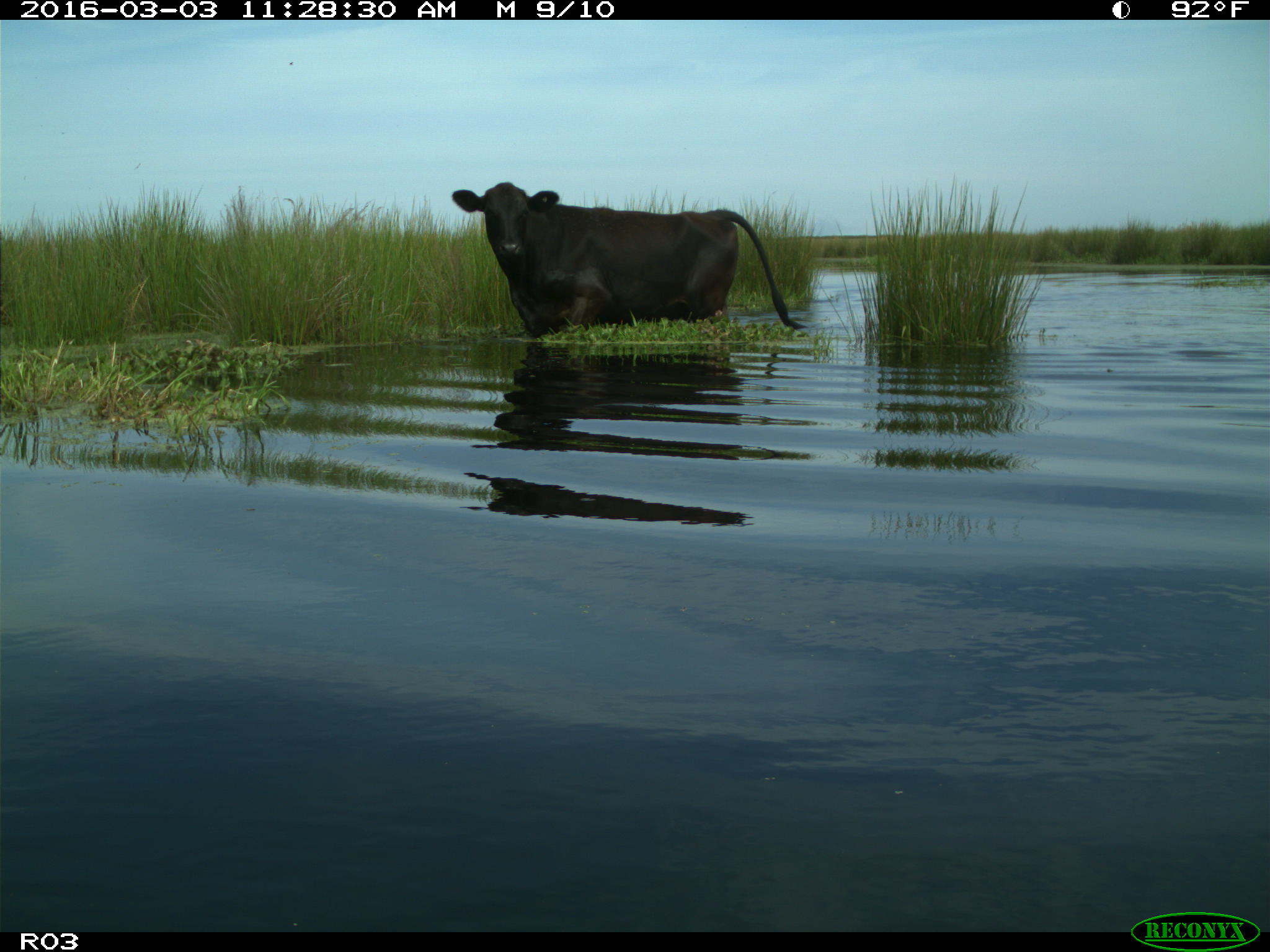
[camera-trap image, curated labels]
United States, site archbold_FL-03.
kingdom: Animalia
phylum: Chordata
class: Mammalia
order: Artiodactyla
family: Bovidae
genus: Bos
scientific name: Bos taurus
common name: domestic cow